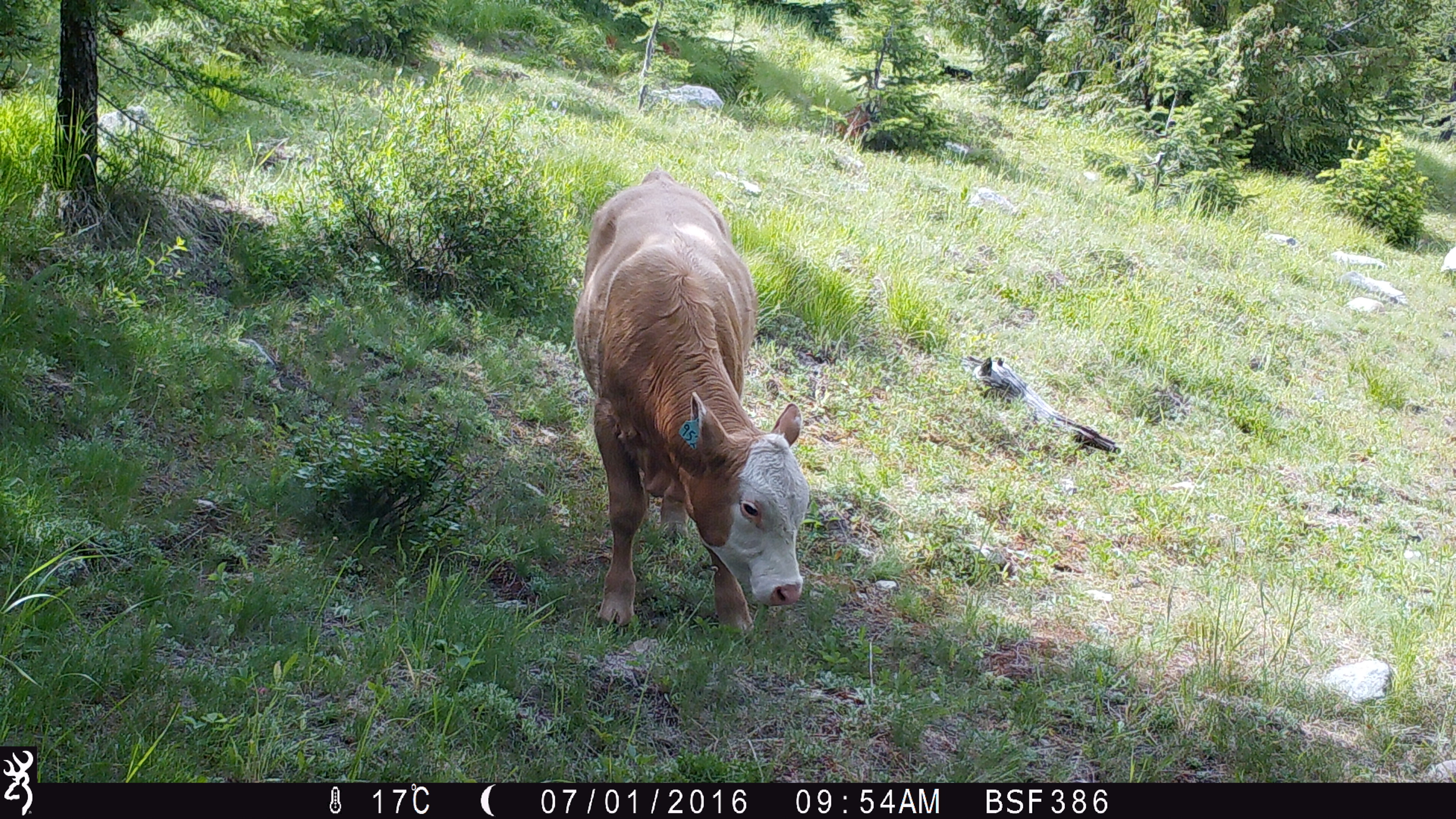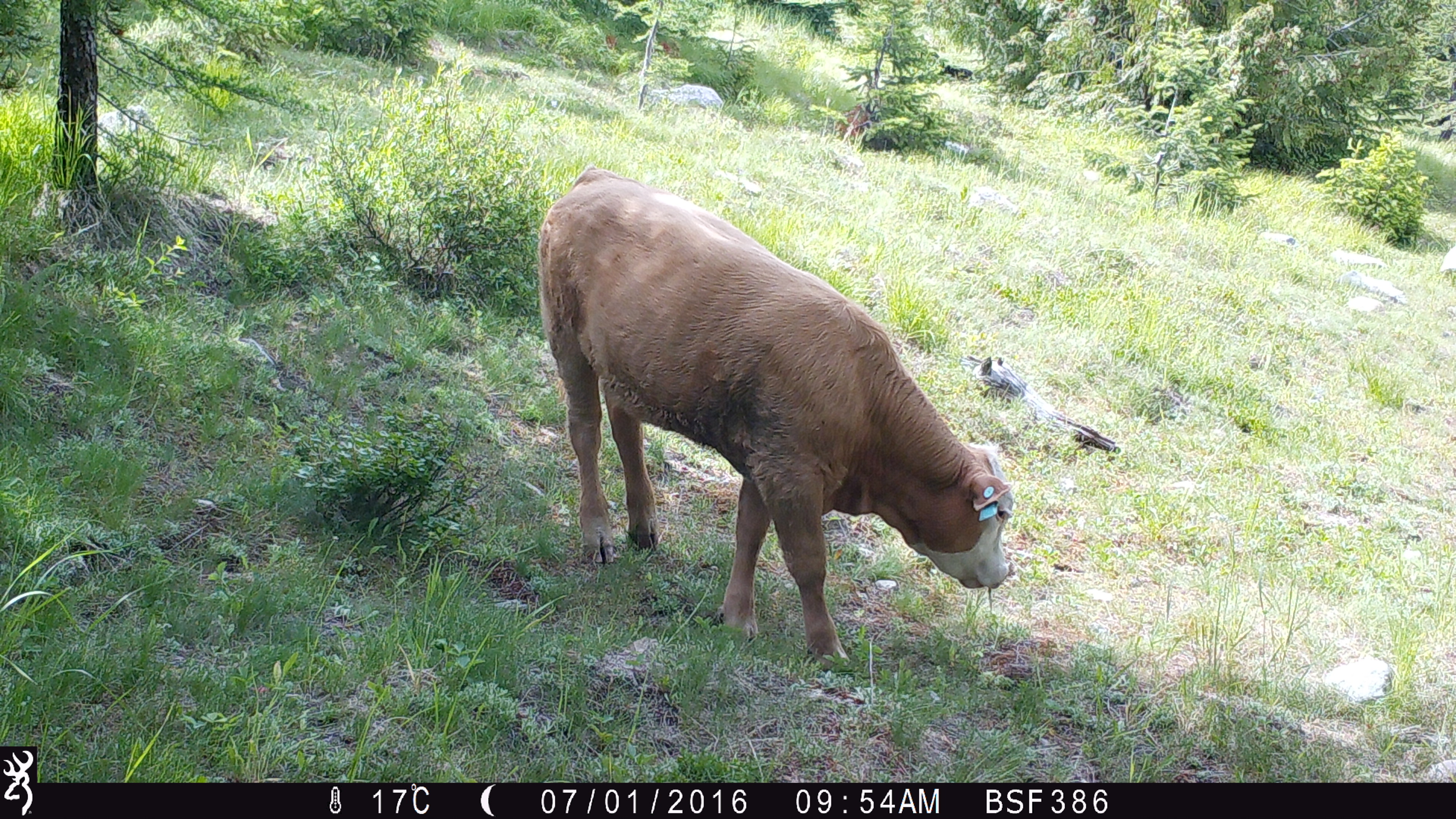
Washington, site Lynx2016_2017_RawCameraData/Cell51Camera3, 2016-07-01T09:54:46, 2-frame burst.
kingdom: Animalia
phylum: Chordata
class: Mammalia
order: Artiodactyla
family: Bovidae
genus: Bos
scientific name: Bos taurus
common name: domestic cattle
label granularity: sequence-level